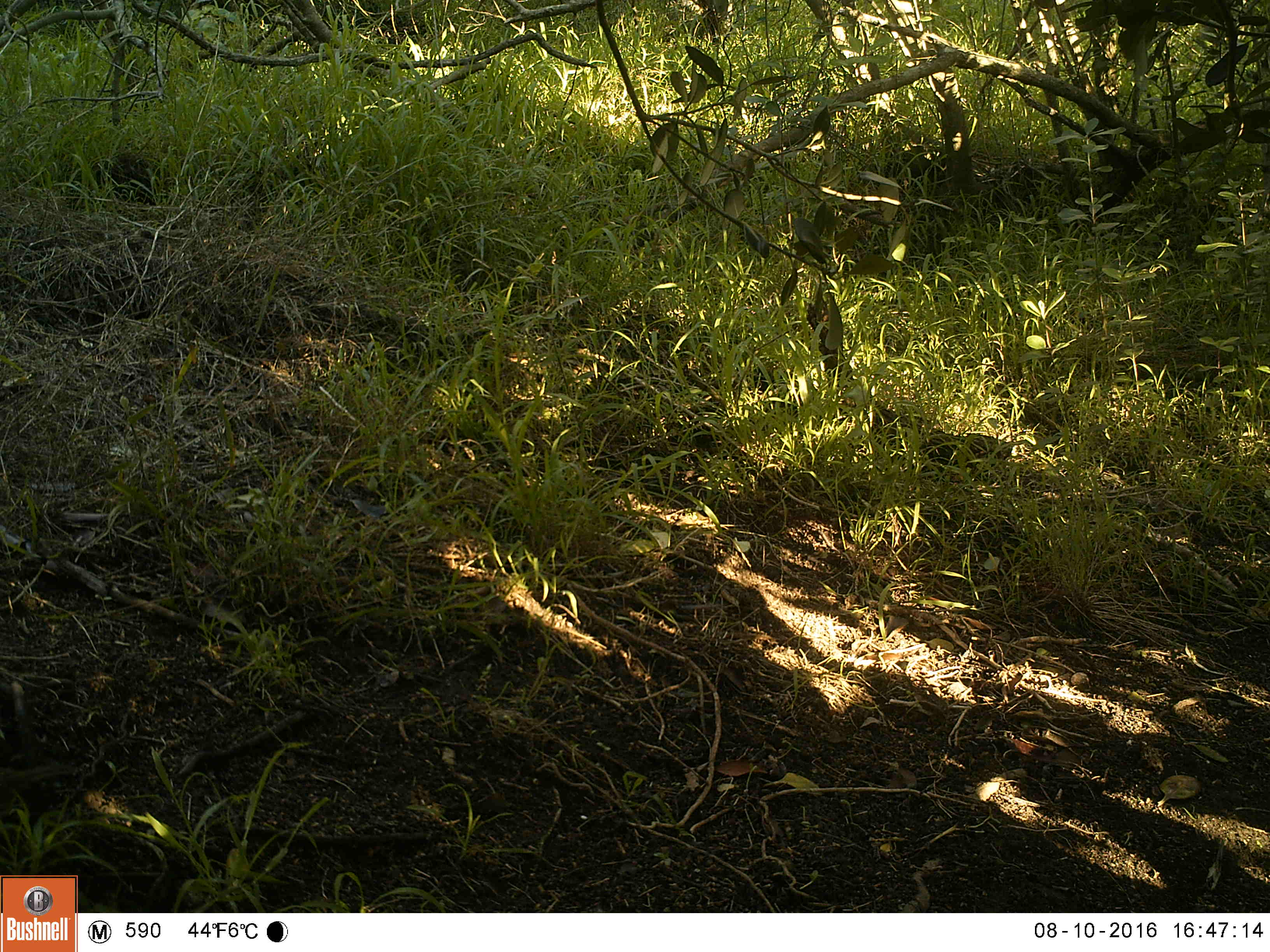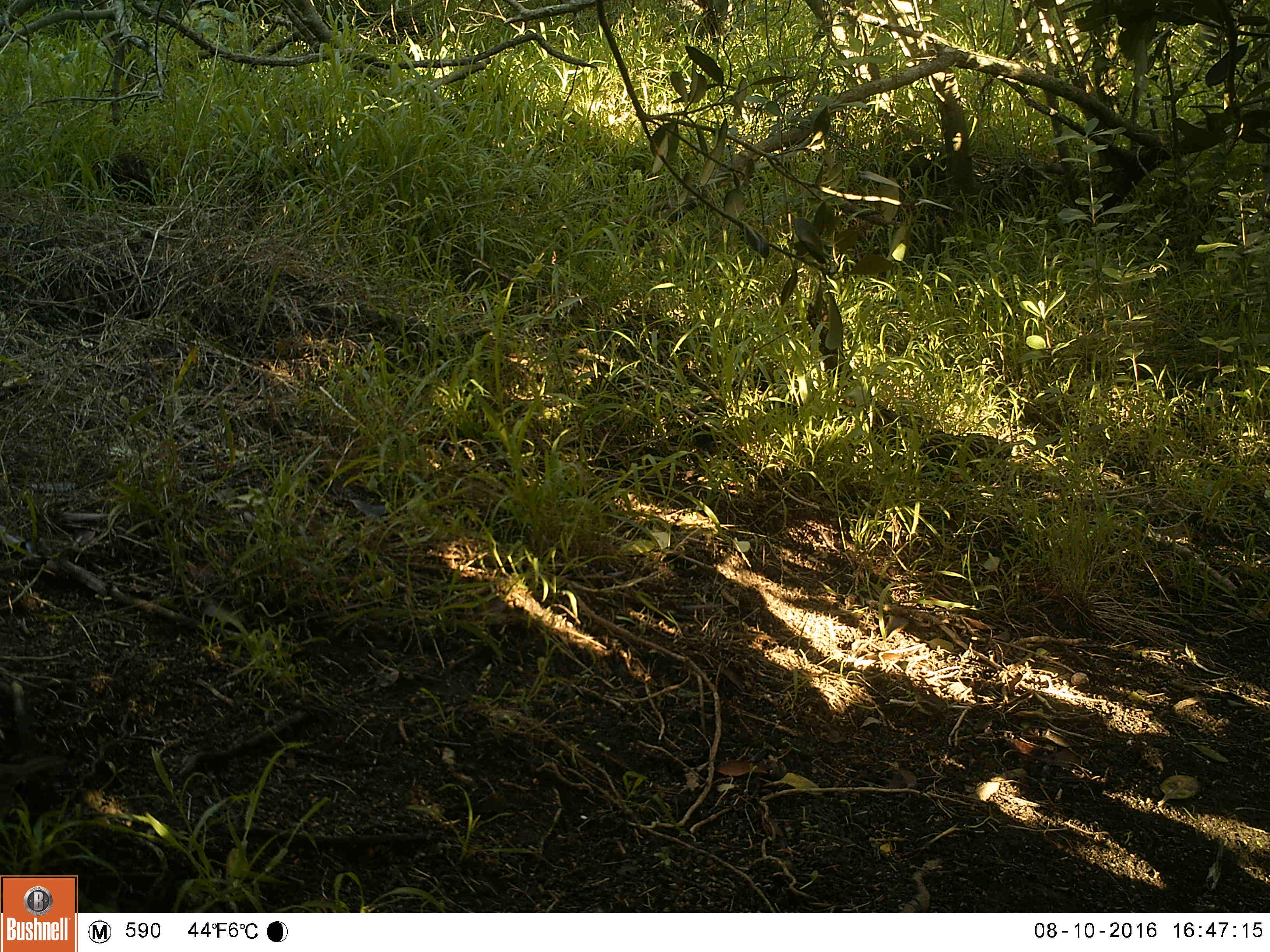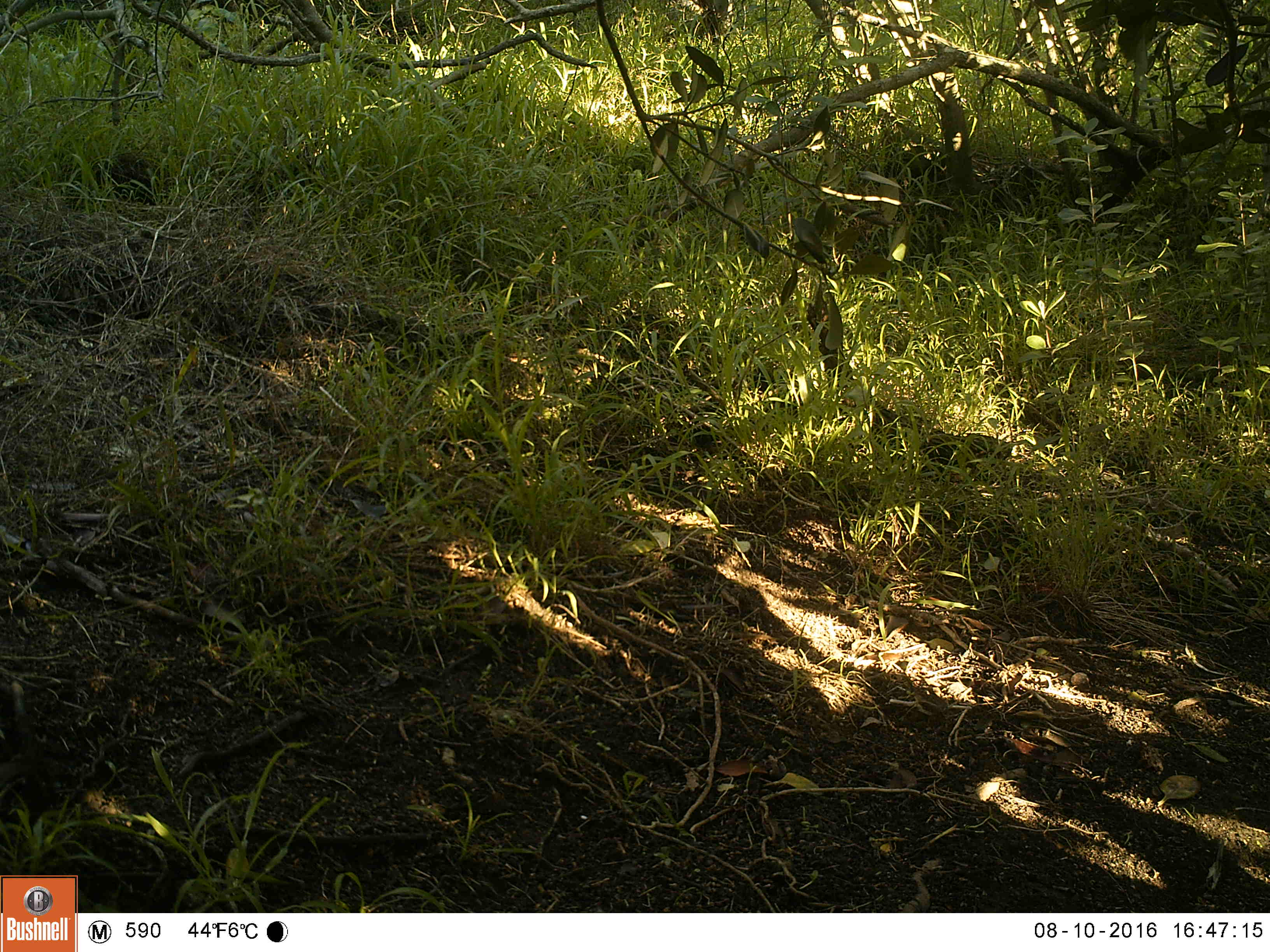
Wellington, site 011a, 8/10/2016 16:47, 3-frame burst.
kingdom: Animalia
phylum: Chordata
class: Aves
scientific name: Aves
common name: bird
Bird (Aves).